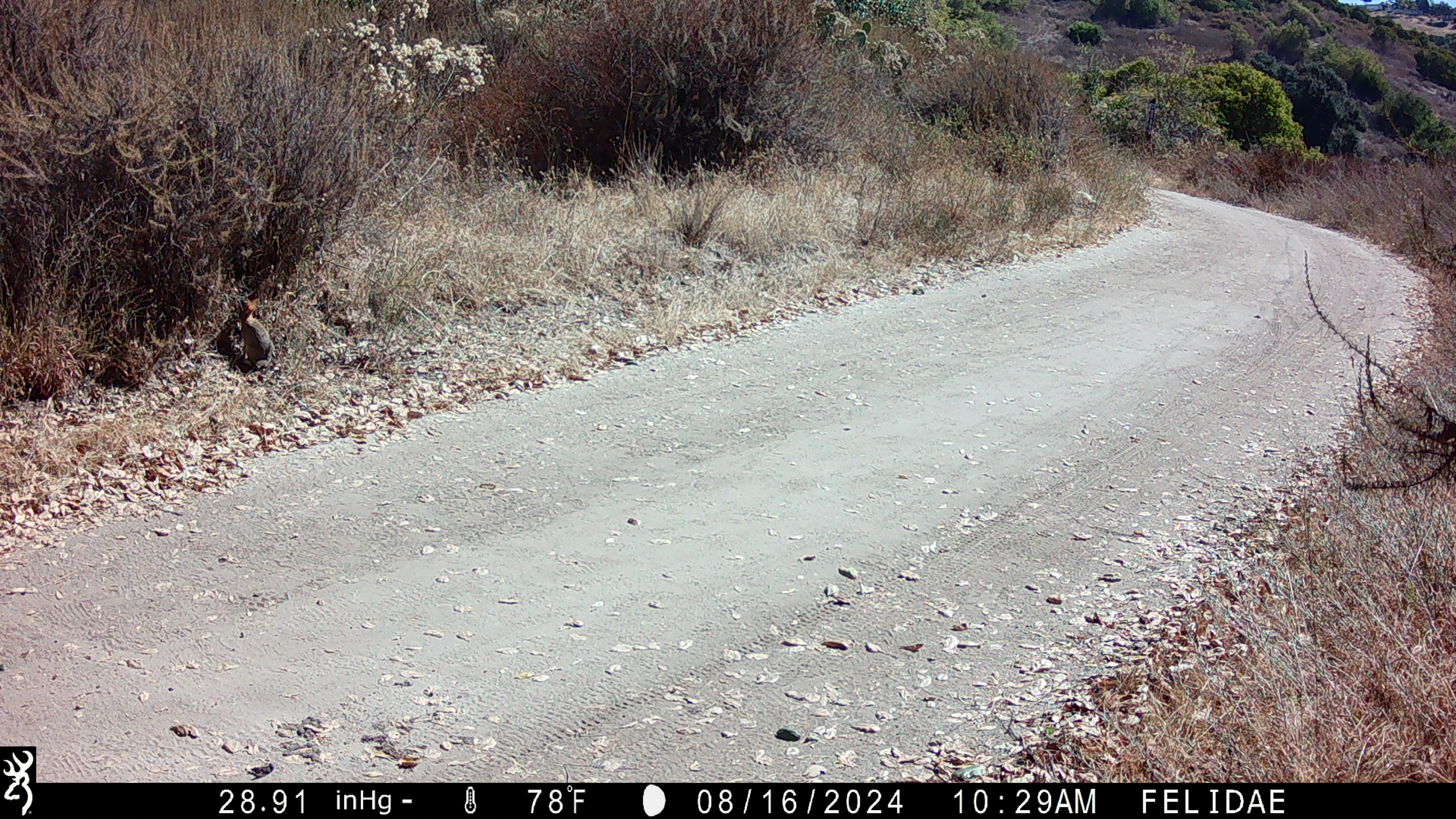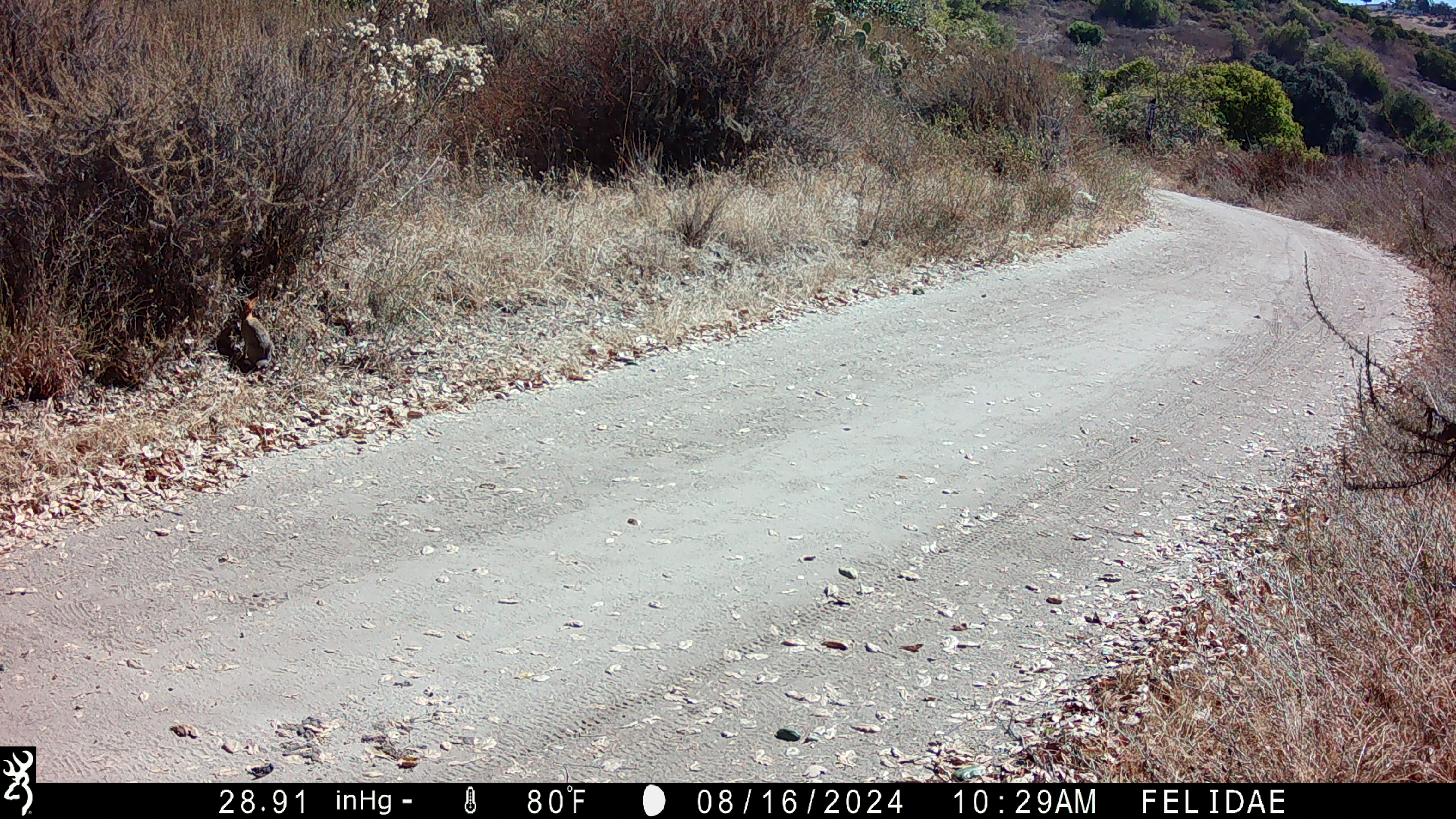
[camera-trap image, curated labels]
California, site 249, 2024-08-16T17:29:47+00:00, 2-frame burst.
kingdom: Animalia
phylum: Chordata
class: Mammalia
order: Lagomorpha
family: Leporidae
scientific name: Leporidae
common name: rabbit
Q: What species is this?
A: Rabbit (Leporidae).